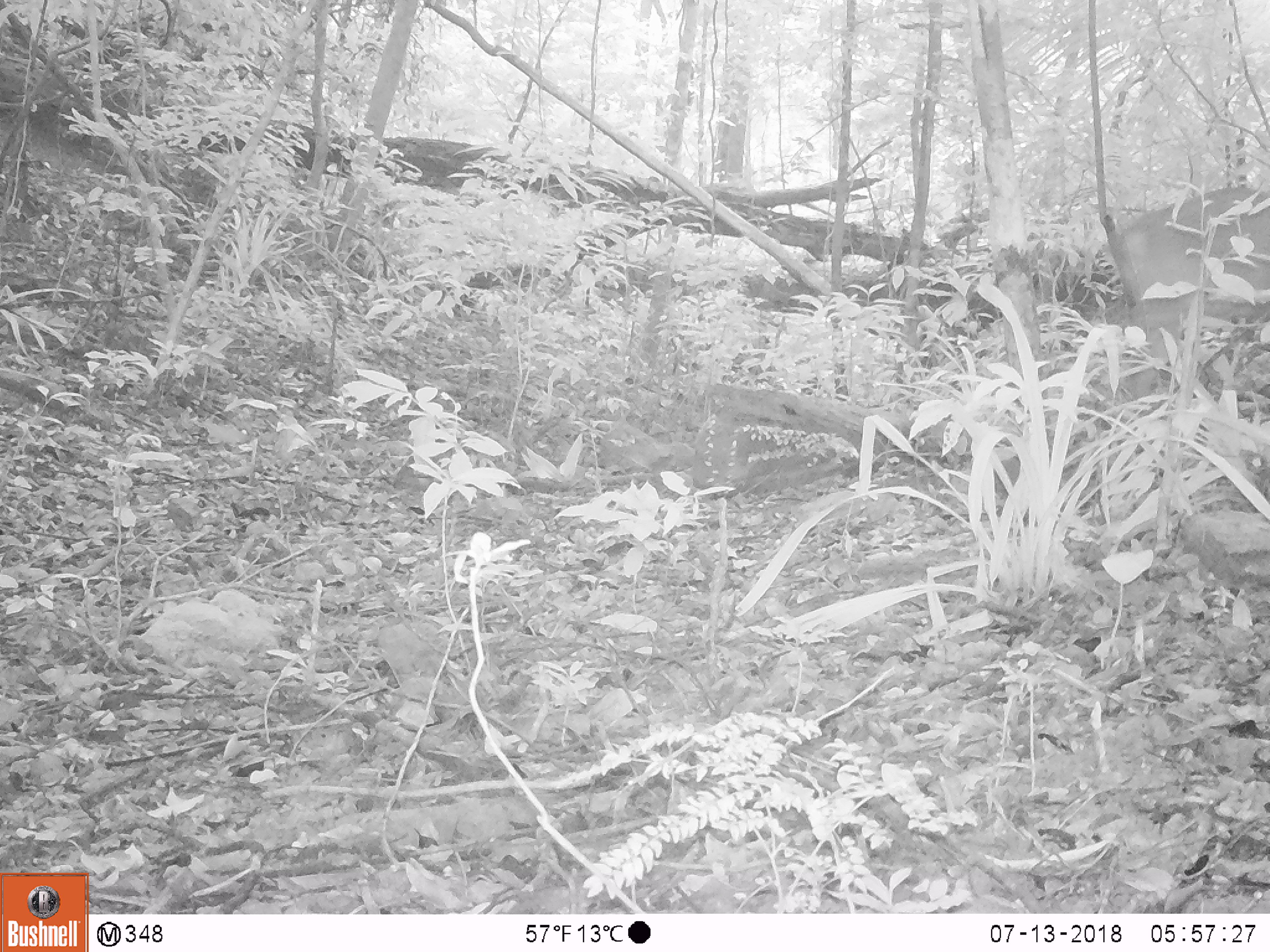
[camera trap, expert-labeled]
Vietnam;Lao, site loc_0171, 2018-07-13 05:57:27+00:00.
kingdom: Animalia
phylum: Chordata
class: Mammalia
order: Artiodactyla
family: Cervidae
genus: Muntiacus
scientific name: Muntiacus vuquangensis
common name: large-antlered muntjac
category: large antlered muntjac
Large antlered muntjac (large-antlered muntjac) (Muntiacus vuquangensis). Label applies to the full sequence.